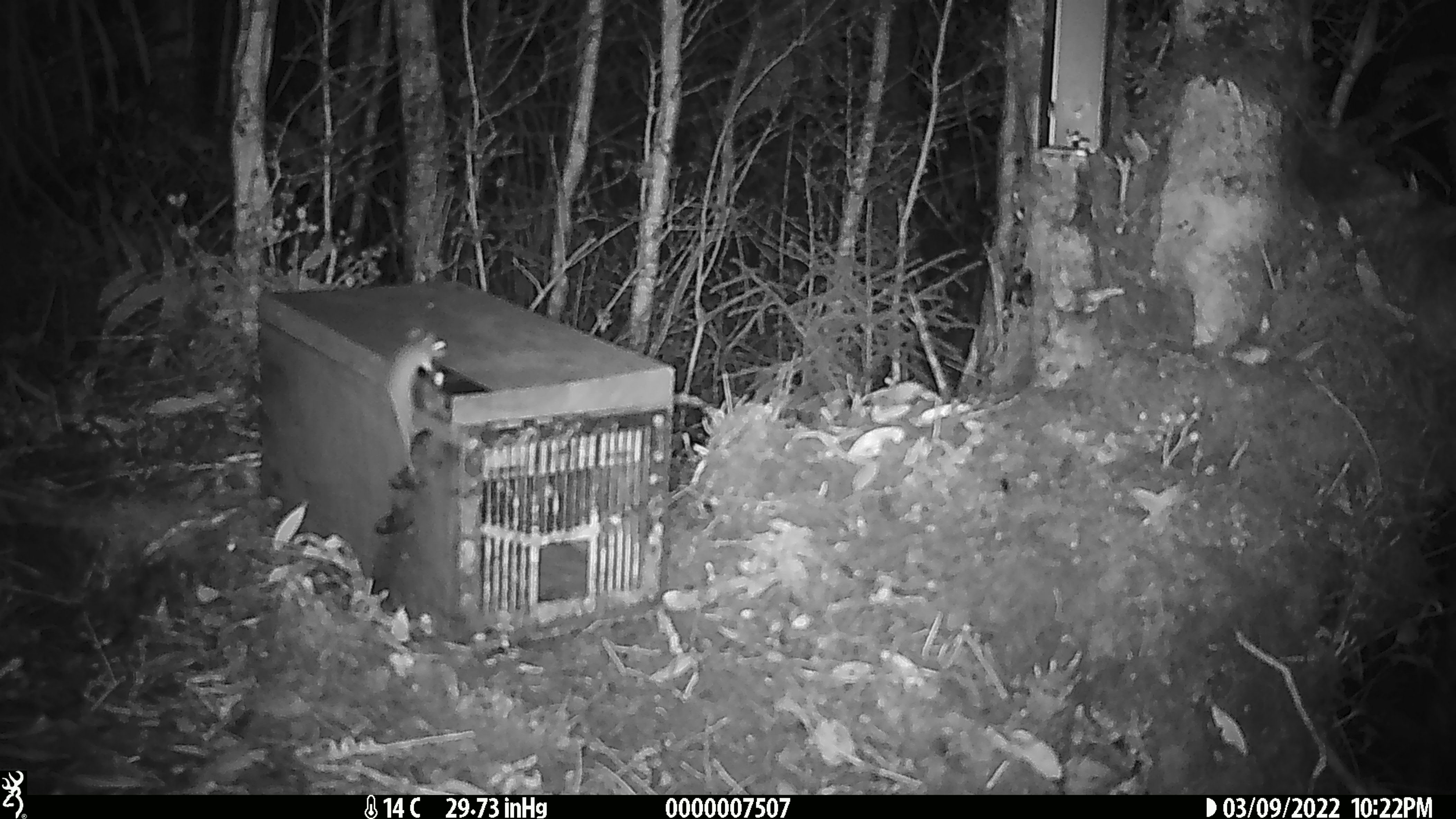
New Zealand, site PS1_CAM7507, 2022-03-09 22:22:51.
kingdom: Animalia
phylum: Chordata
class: Mammalia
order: Rodentia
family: Muridae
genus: Mus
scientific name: Mus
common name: mouse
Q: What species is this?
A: Mouse (Mus).